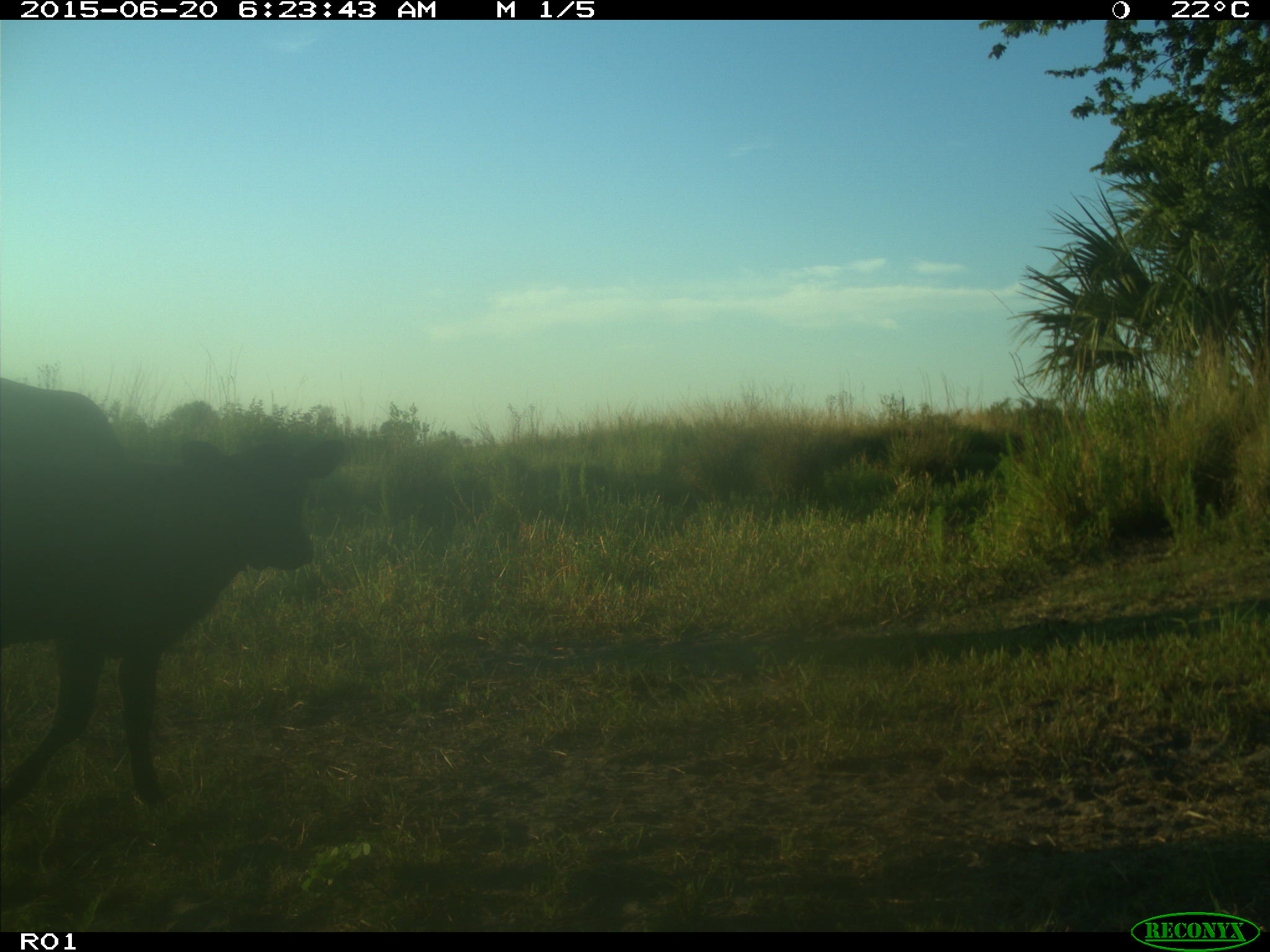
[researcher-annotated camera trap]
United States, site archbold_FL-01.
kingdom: Animalia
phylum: Chordata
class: Mammalia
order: Artiodactyla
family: Bovidae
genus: Bos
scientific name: Bos taurus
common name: domestic cow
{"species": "Bos taurus (domestic cow)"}